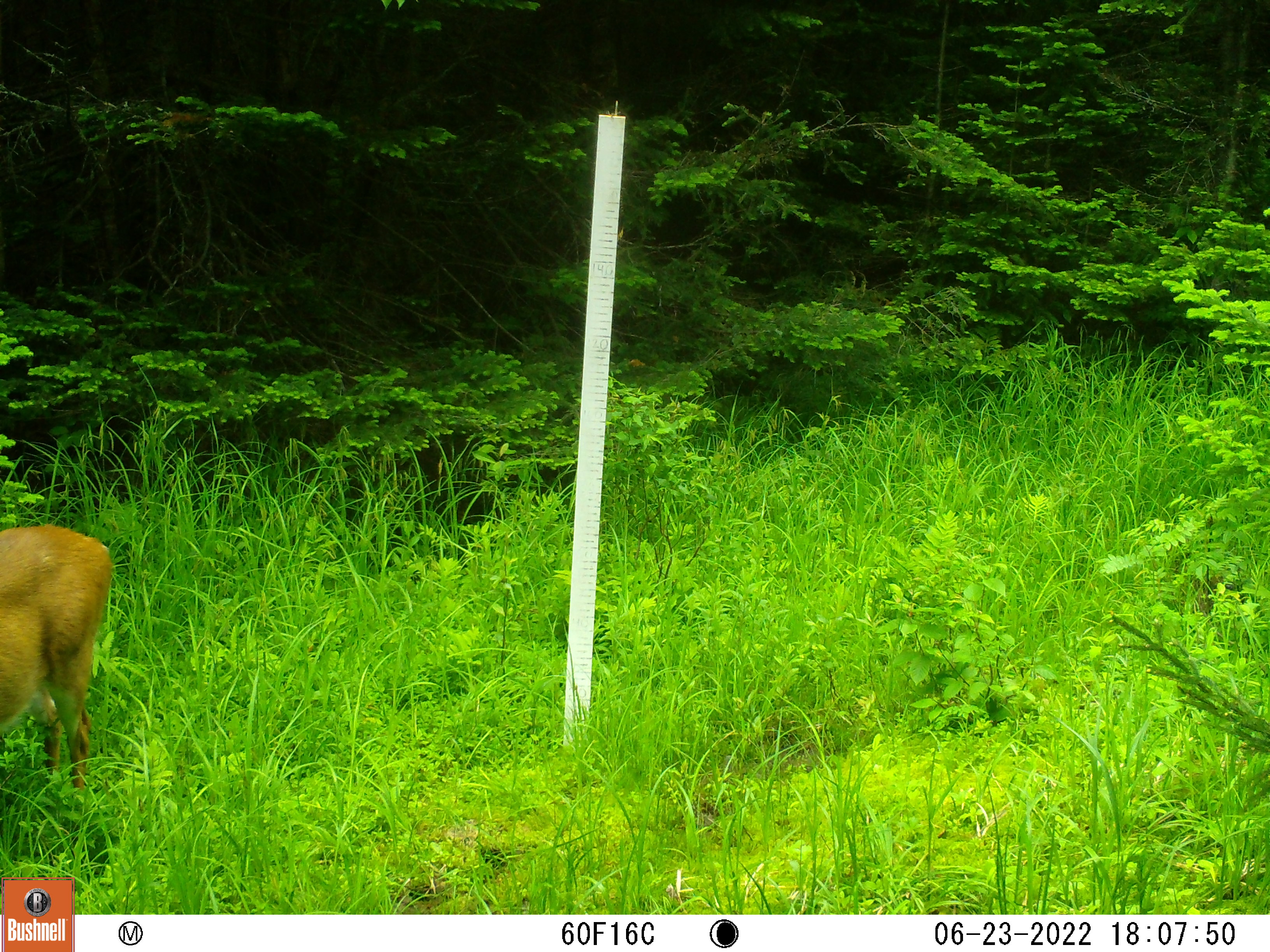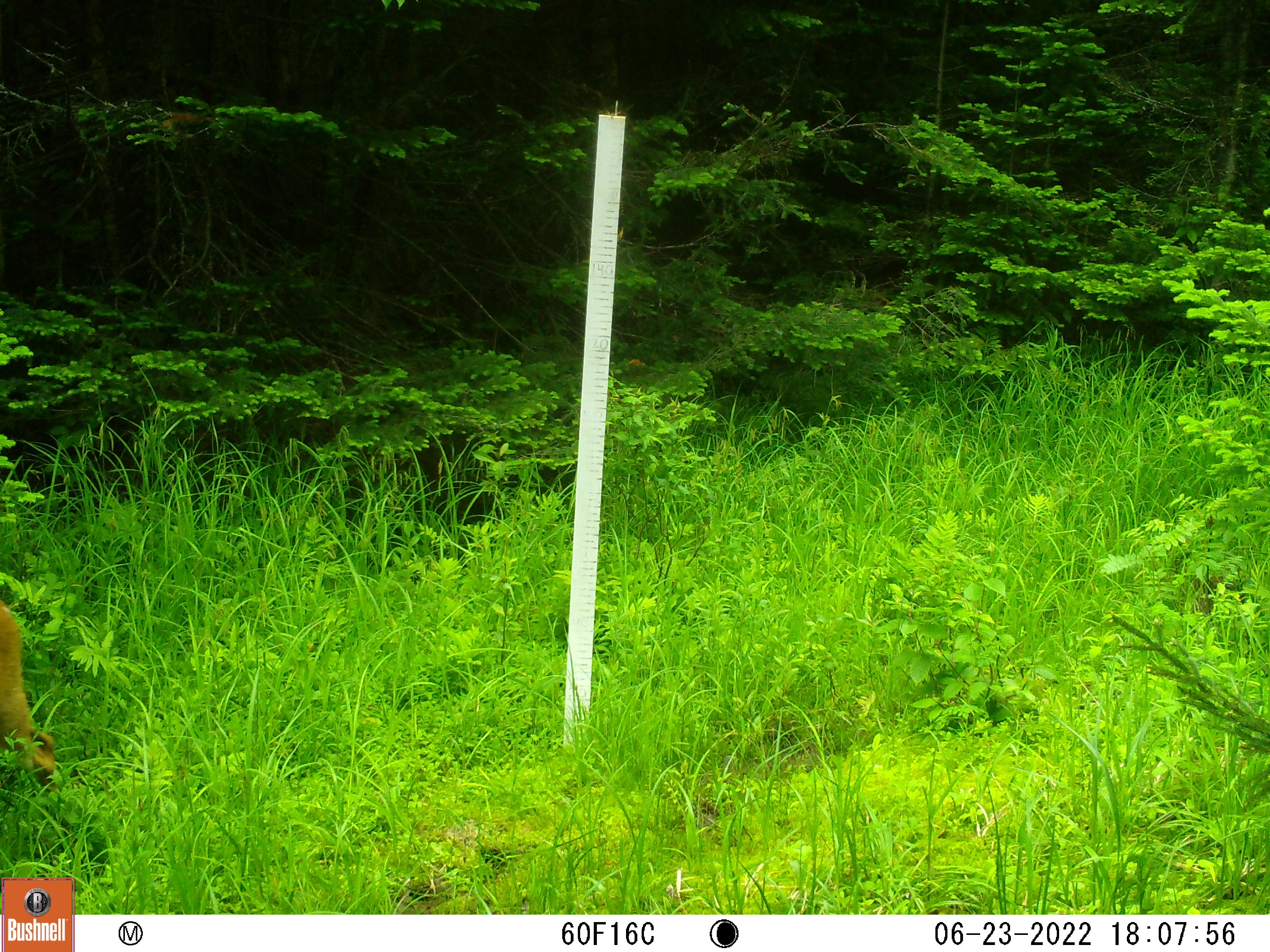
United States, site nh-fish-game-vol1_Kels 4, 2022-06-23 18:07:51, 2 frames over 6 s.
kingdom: Animalia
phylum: Chordata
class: Mammalia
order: Artiodactyla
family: Cervidae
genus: Odocoileus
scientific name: Odocoileus virginianus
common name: white-tailed deer